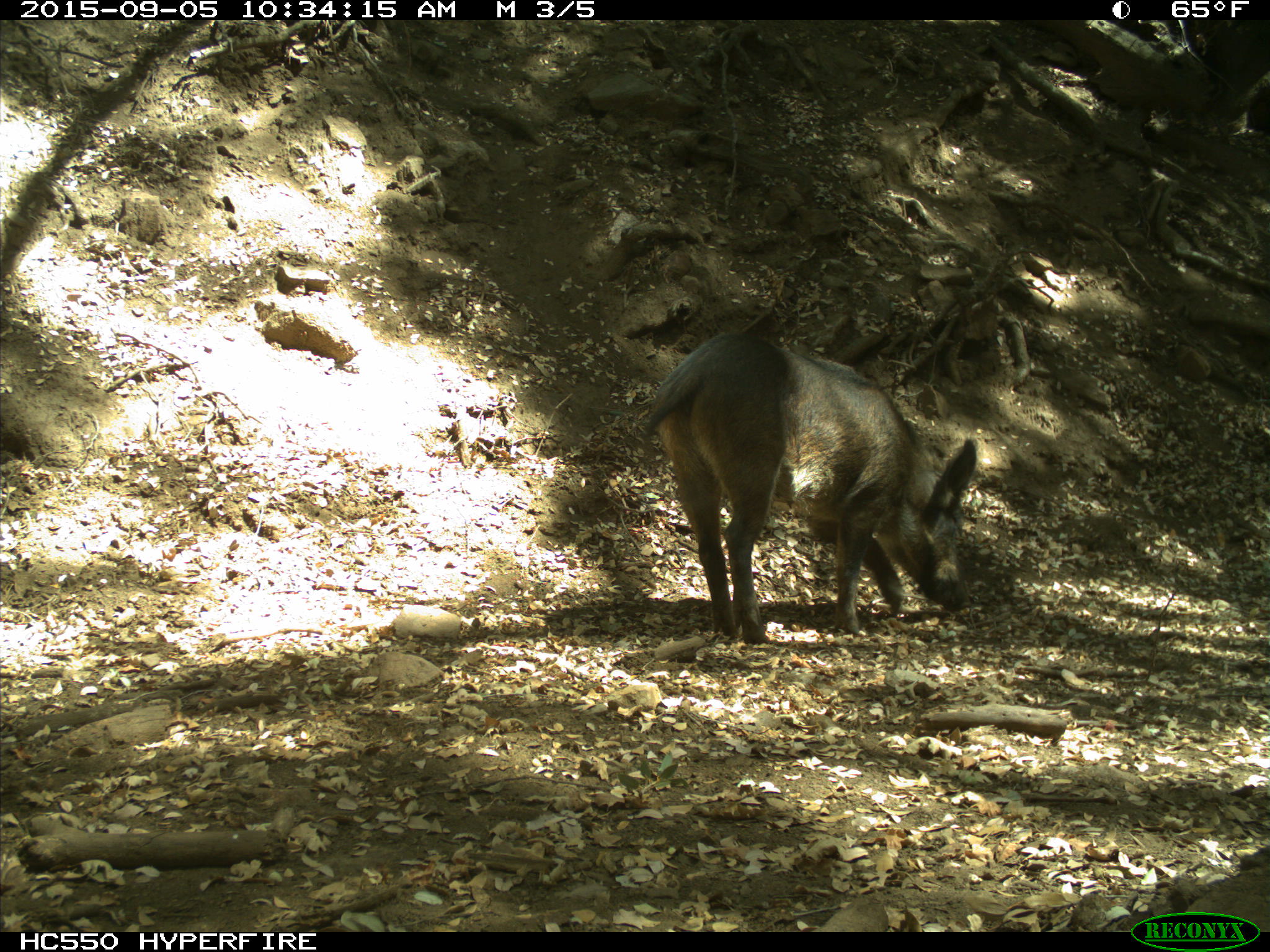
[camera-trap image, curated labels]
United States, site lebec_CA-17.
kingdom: Animalia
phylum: Chordata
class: Mammalia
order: Artiodactyla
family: Suidae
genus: Sus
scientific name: Sus scrofa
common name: wild boar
Sus scrofa (wild boar).